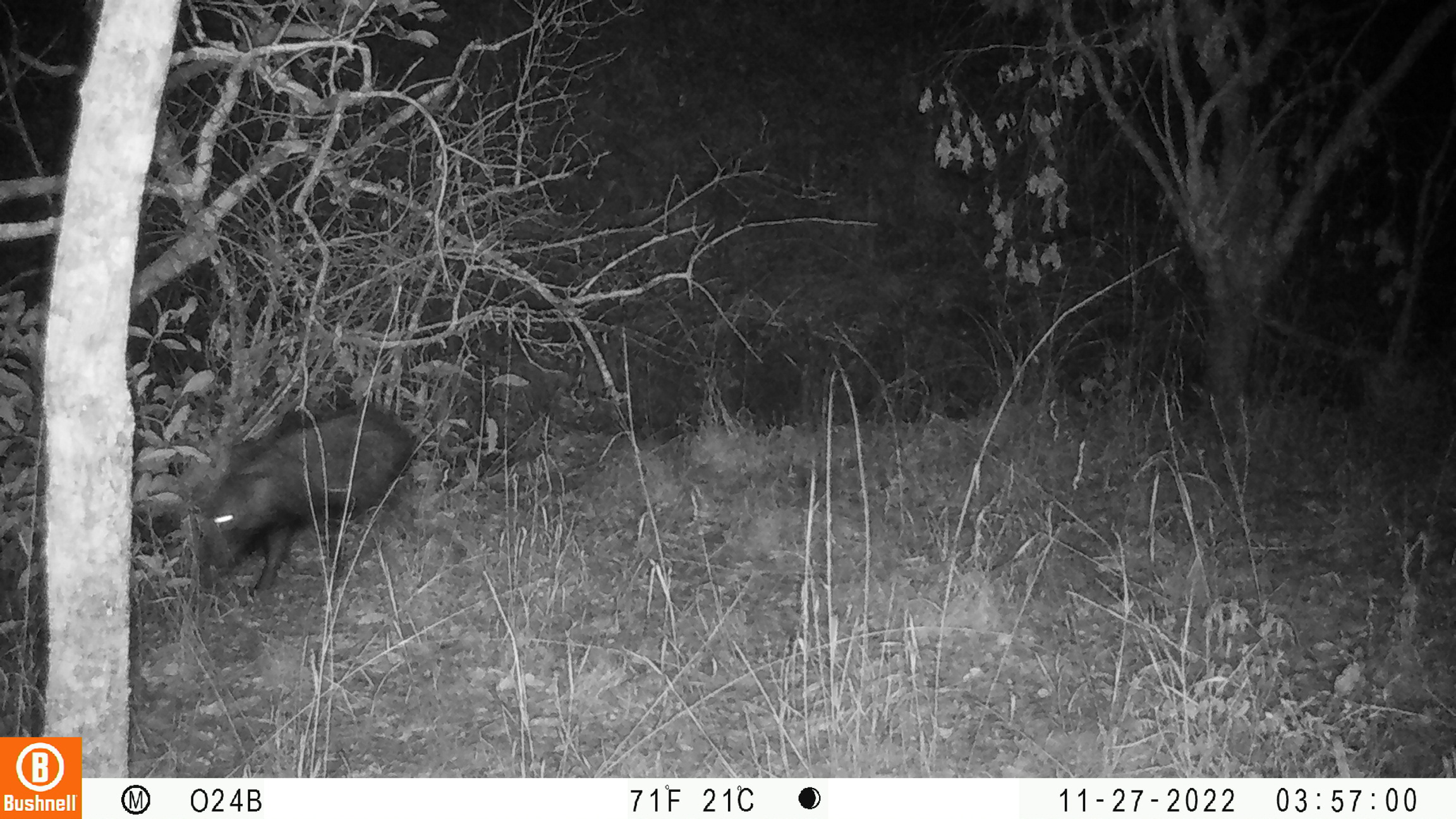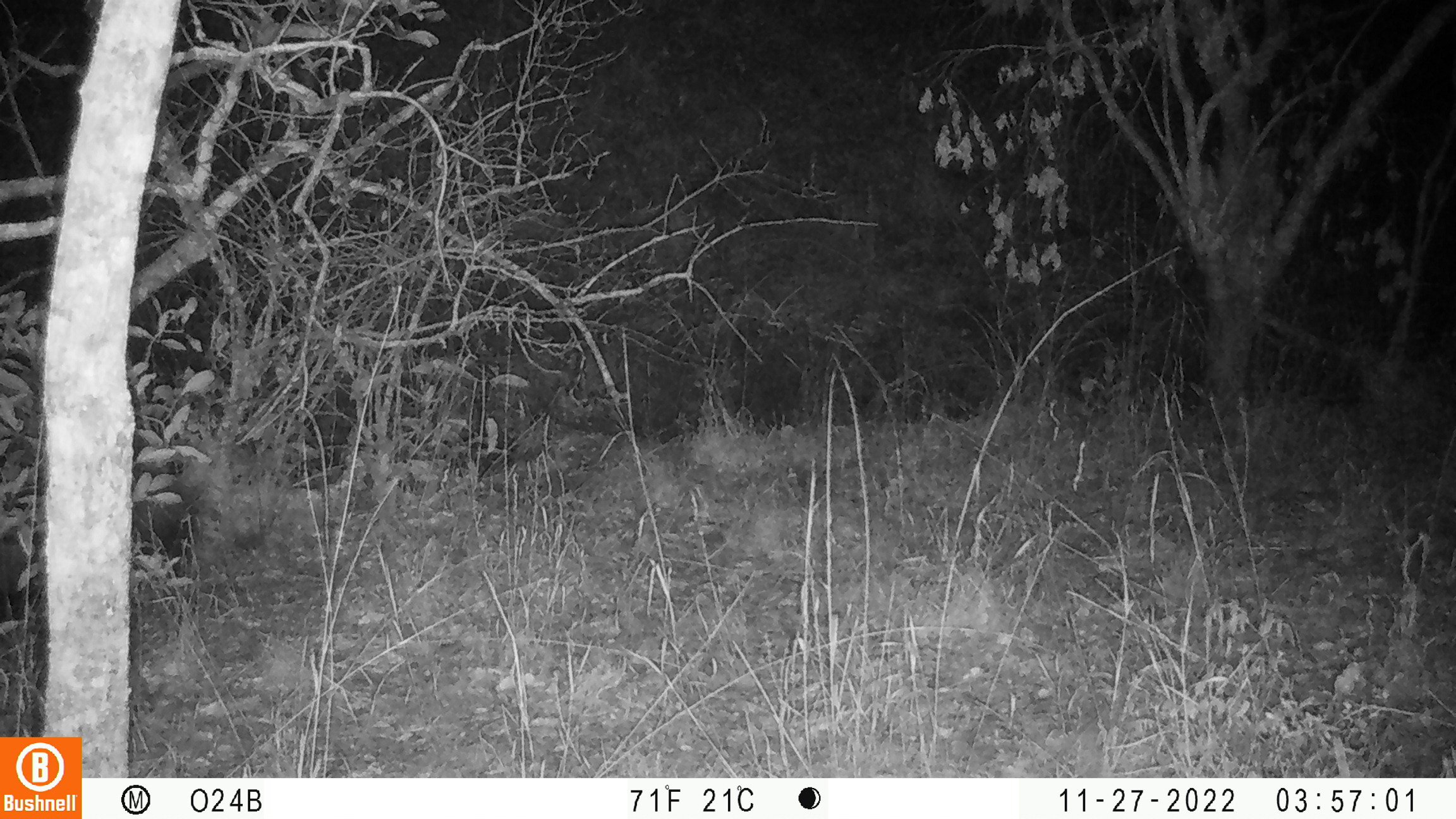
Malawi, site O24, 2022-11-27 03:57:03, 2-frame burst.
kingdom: Animalia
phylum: Chordata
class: Mammalia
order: Artiodactyla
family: Suidae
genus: Potamochoerus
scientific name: Potamochoerus larvatus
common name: bushpig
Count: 1.